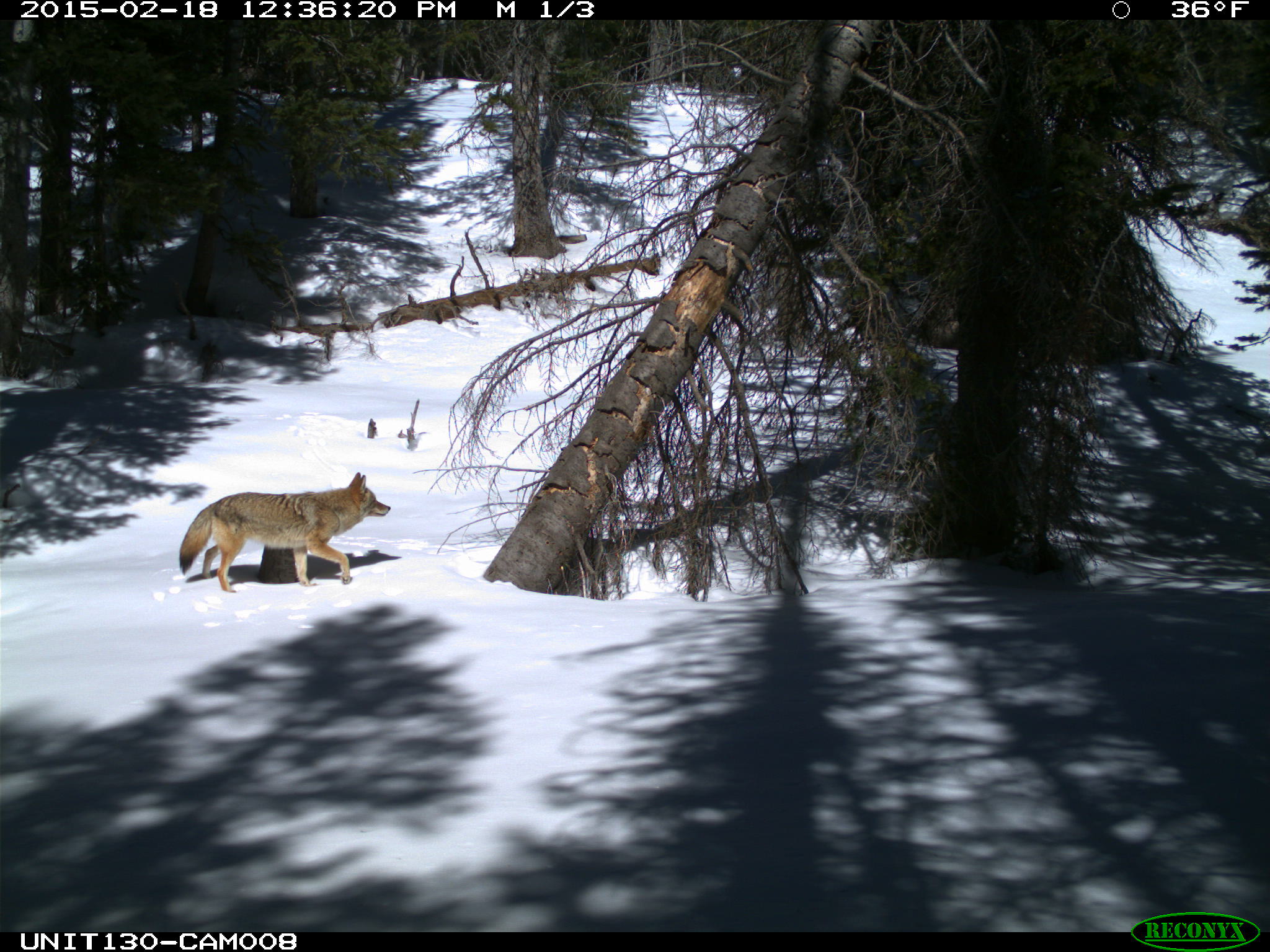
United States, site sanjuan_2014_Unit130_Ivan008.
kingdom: Animalia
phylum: Chordata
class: Mammalia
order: Carnivora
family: Canidae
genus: Canis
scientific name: Canis latrans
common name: coyote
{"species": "Canis latrans (coyote)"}